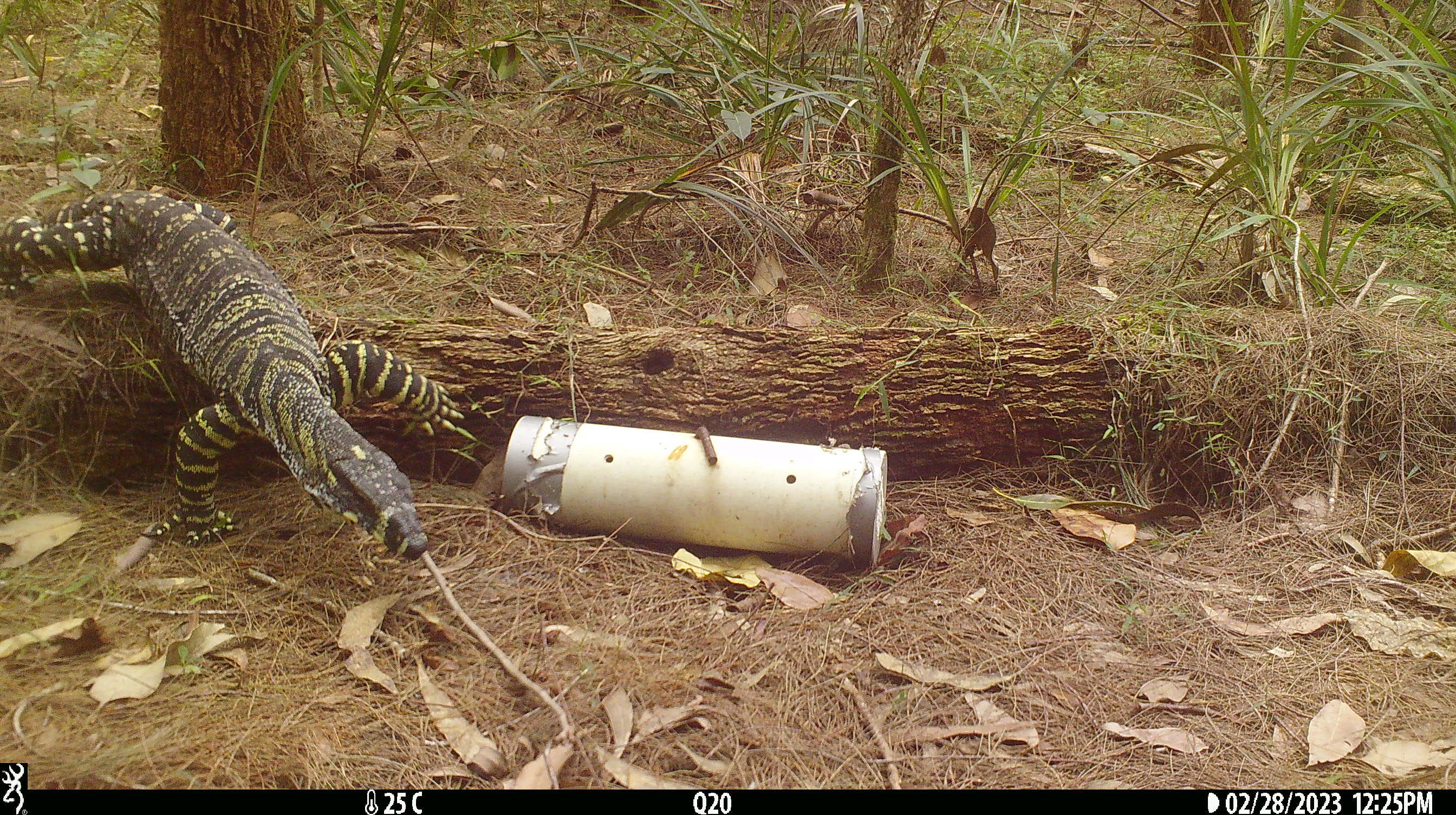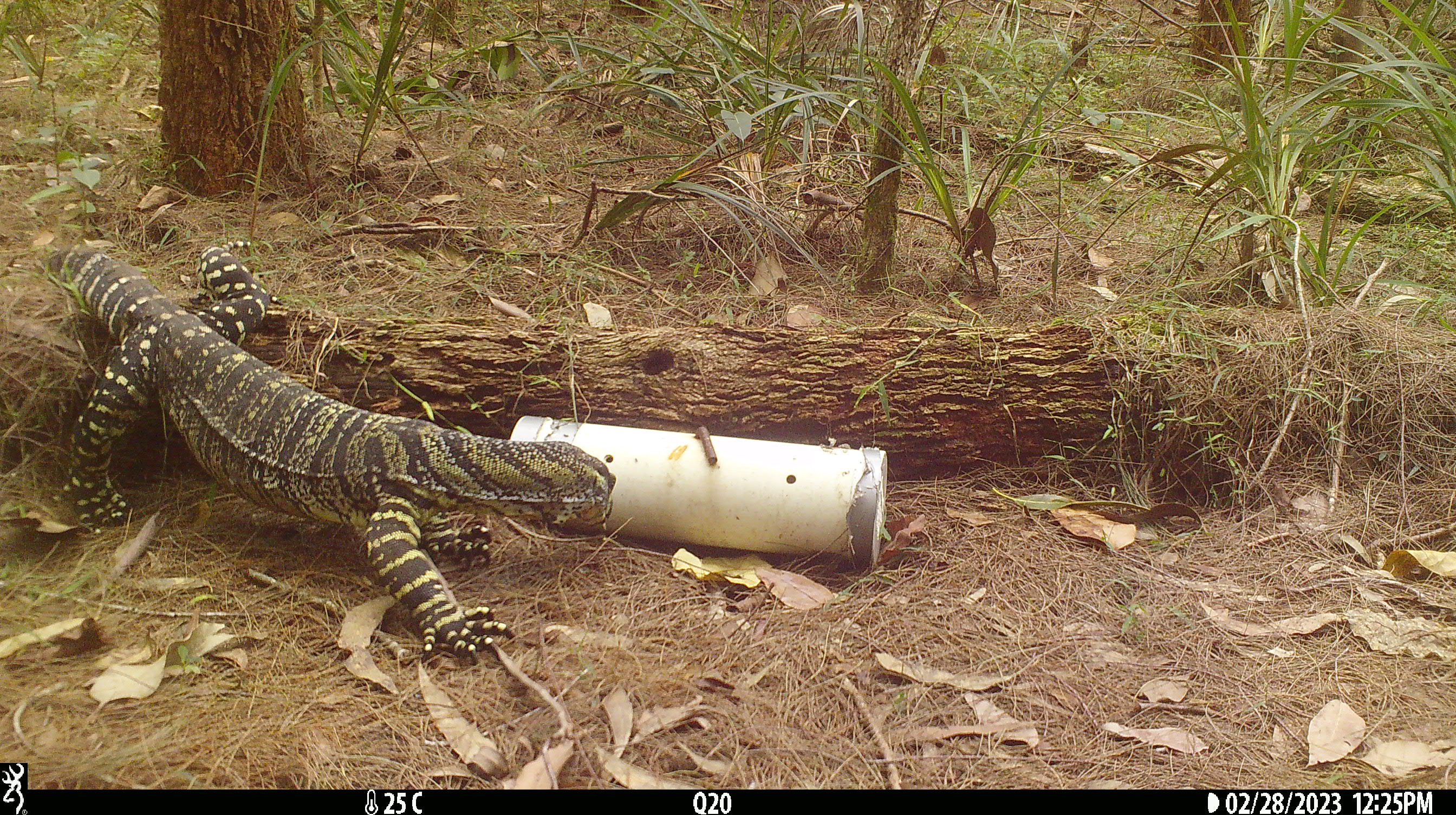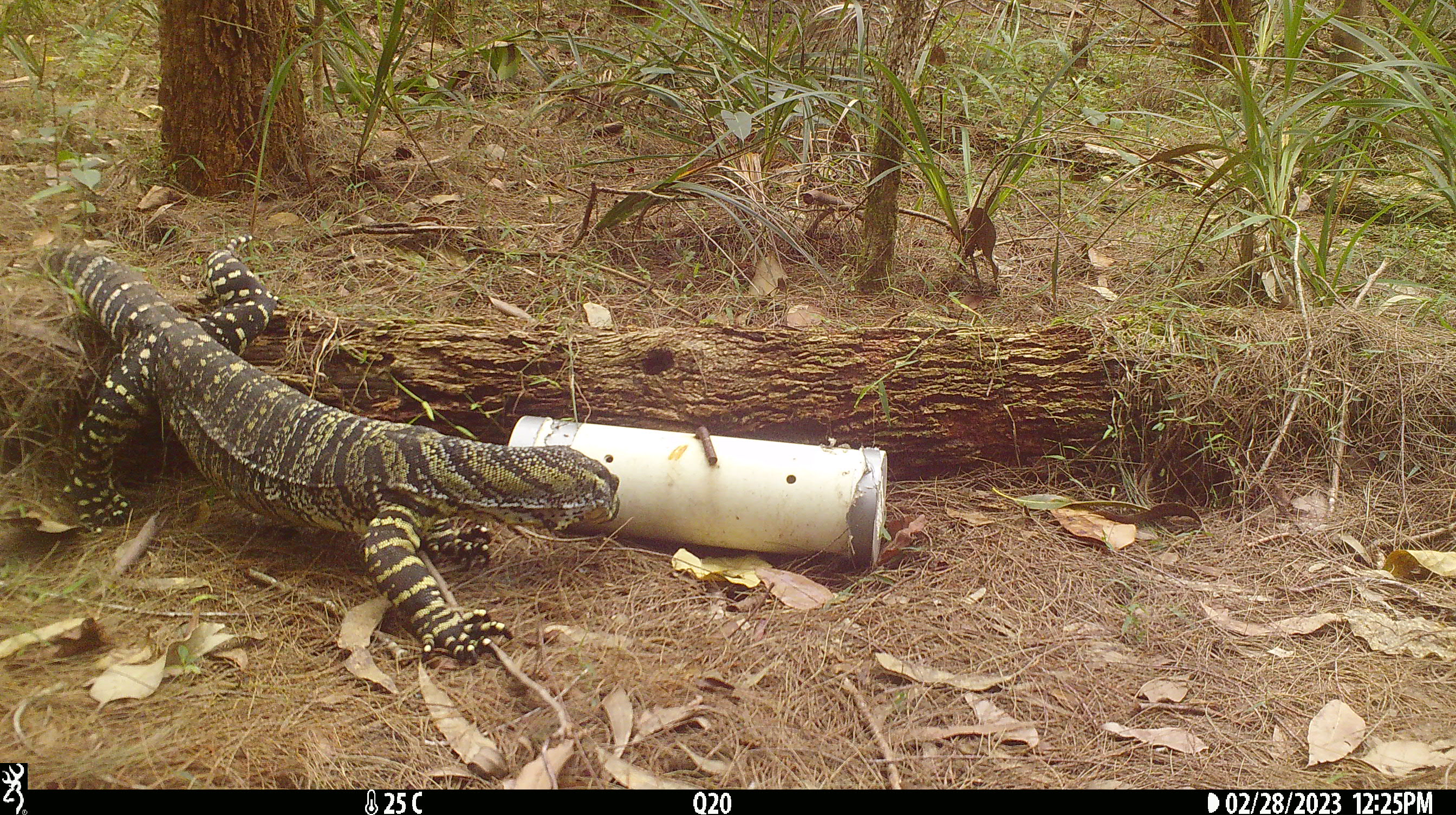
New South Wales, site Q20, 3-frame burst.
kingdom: Animalia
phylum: Chordata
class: Reptilia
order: Squamata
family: Varanidae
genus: Varanus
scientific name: Varanus varius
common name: lace monitor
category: goanna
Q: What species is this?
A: Goanna (lace monitor) (Varanus varius).